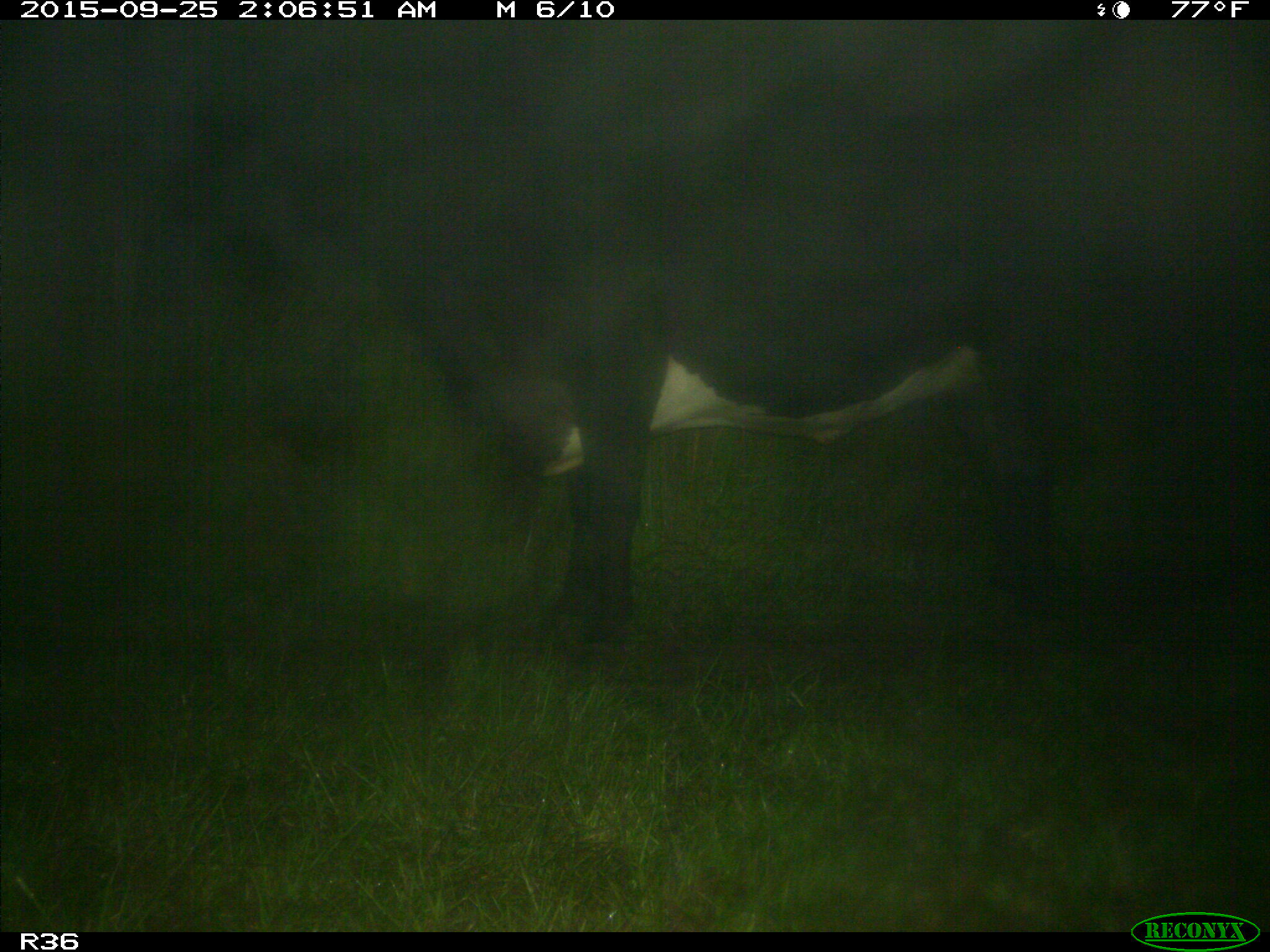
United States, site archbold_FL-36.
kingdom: Animalia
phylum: Chordata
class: Mammalia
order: Artiodactyla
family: Bovidae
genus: Bos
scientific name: Bos taurus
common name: domestic cow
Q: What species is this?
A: Bos taurus (domestic cow).